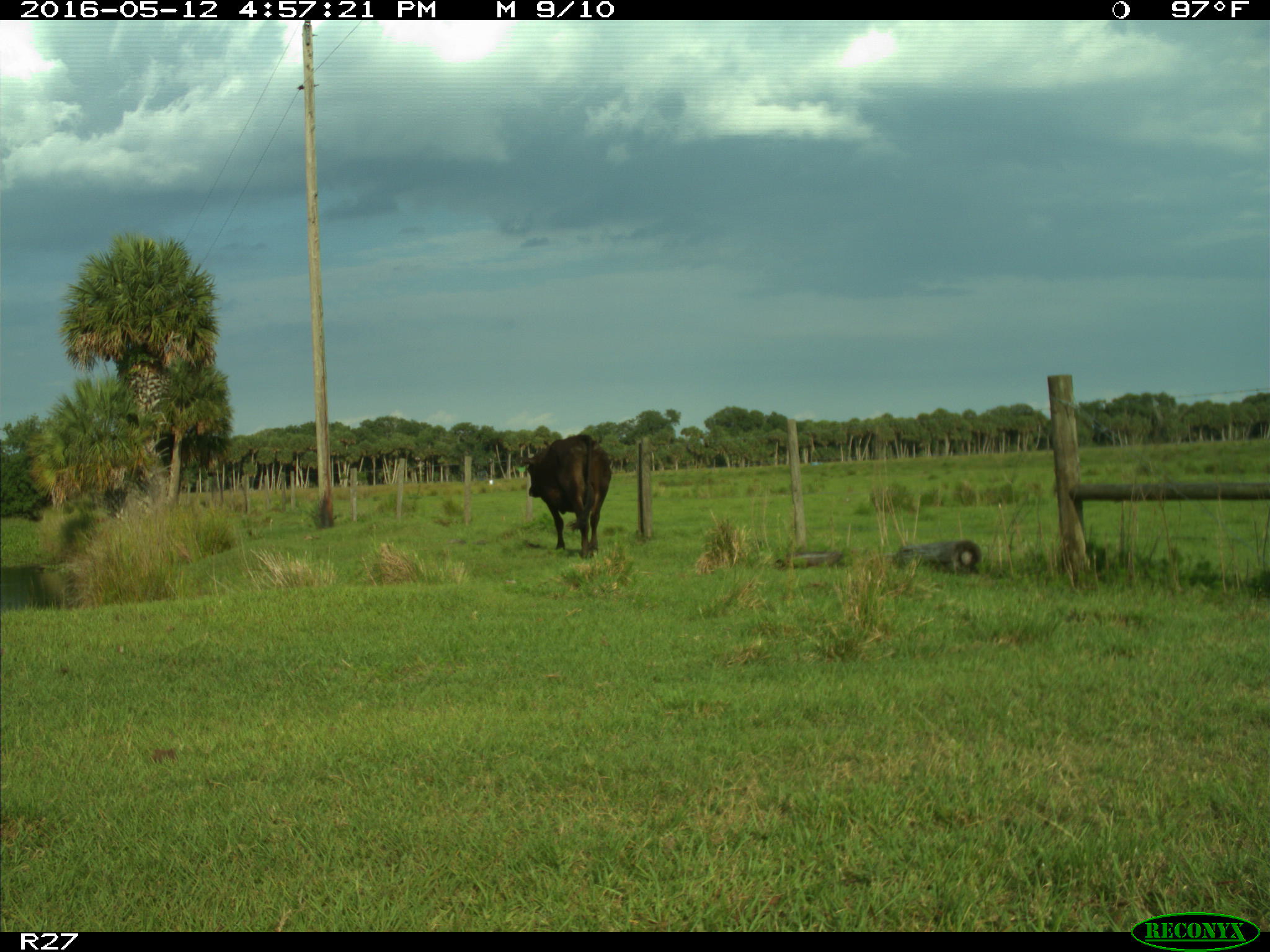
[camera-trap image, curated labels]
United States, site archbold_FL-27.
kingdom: Animalia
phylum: Chordata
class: Mammalia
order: Artiodactyla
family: Bovidae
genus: Bos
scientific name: Bos taurus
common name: domestic cow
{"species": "Bos taurus (domestic cow)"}